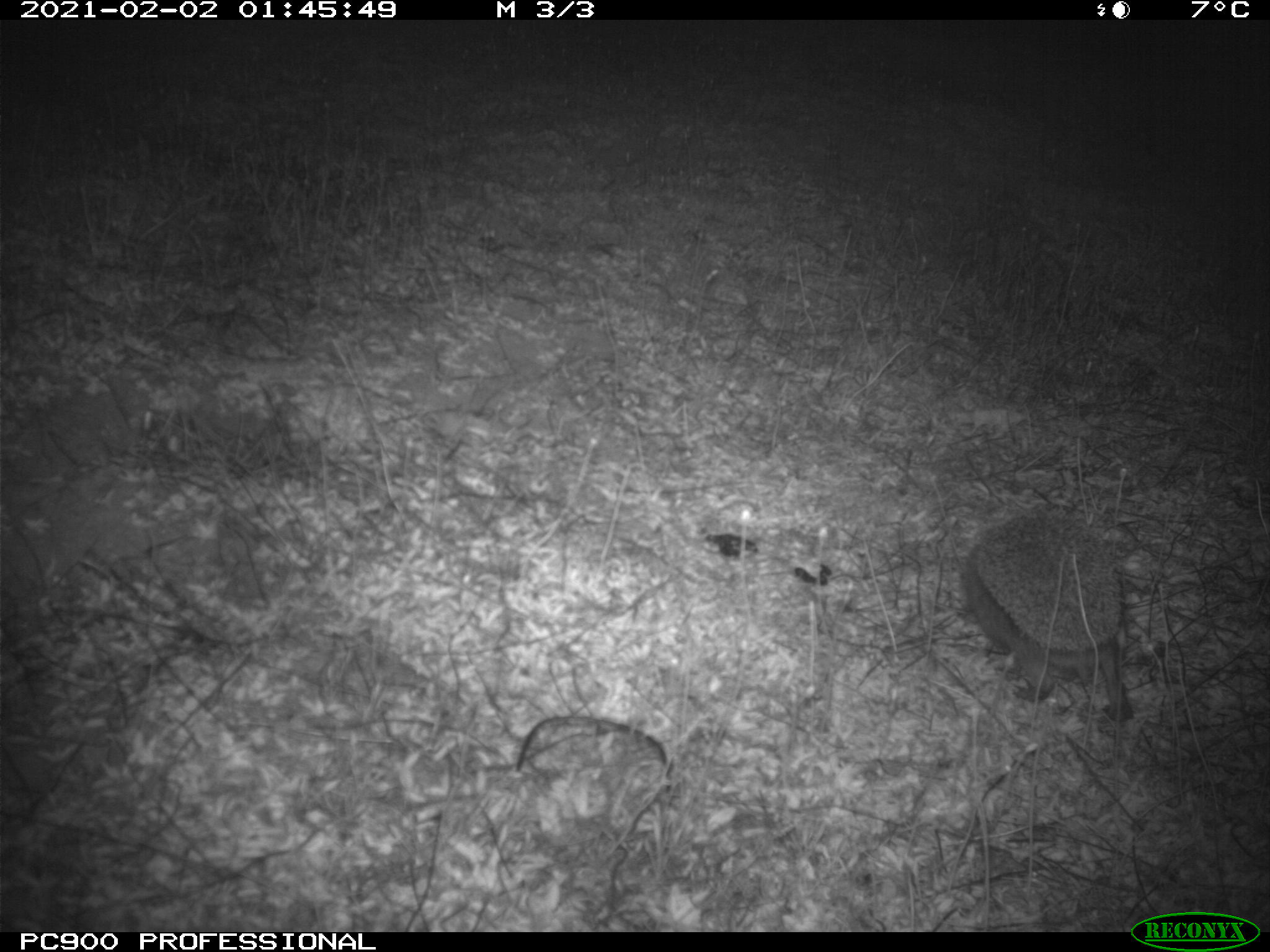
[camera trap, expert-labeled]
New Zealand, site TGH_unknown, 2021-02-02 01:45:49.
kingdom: Animalia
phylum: Chordata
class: Mammalia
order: Eulipotyphla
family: Erinaceidae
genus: Erinaceus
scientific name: Erinaceus europaeus europaeus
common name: european hedgehog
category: hedgehog